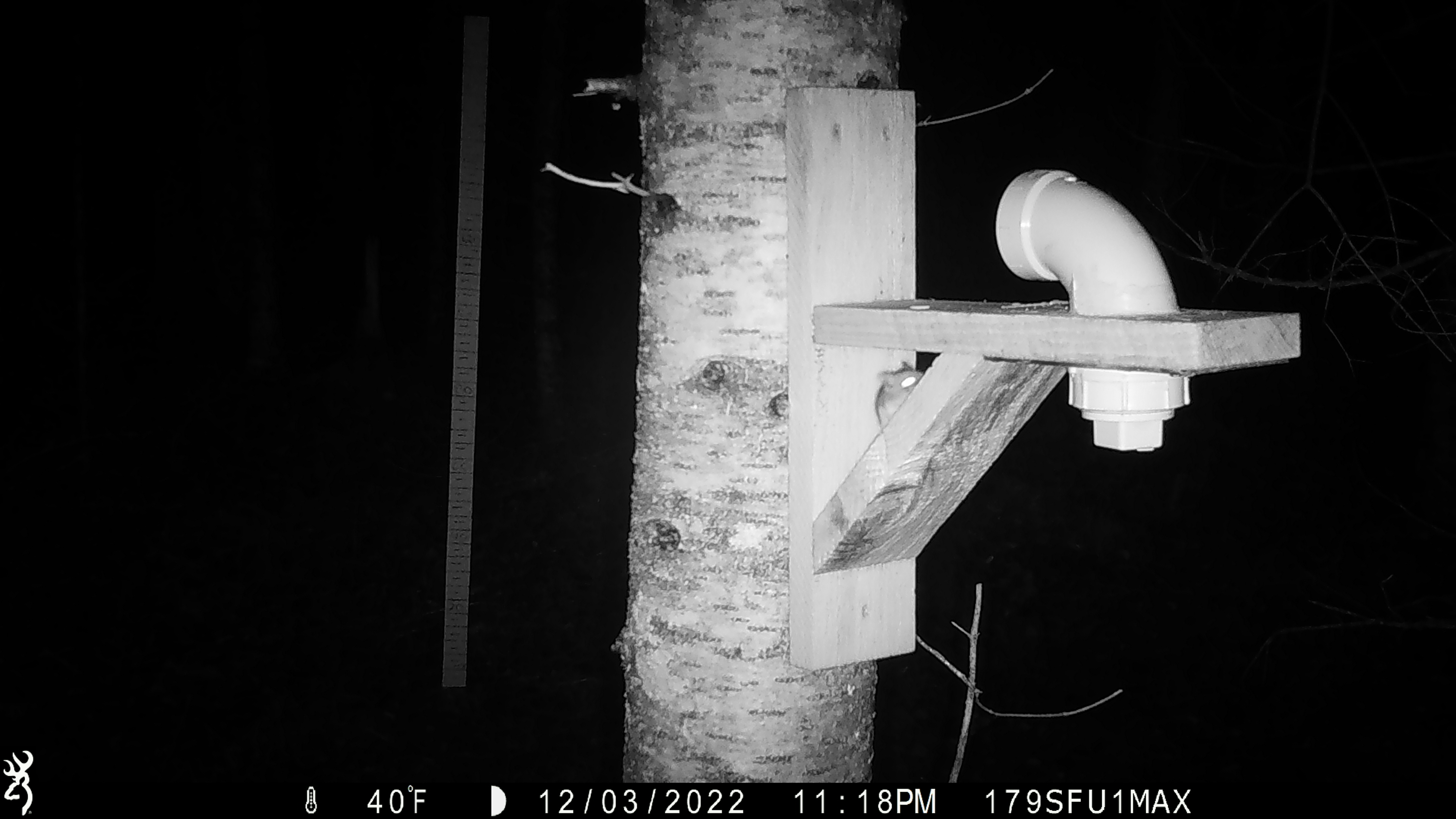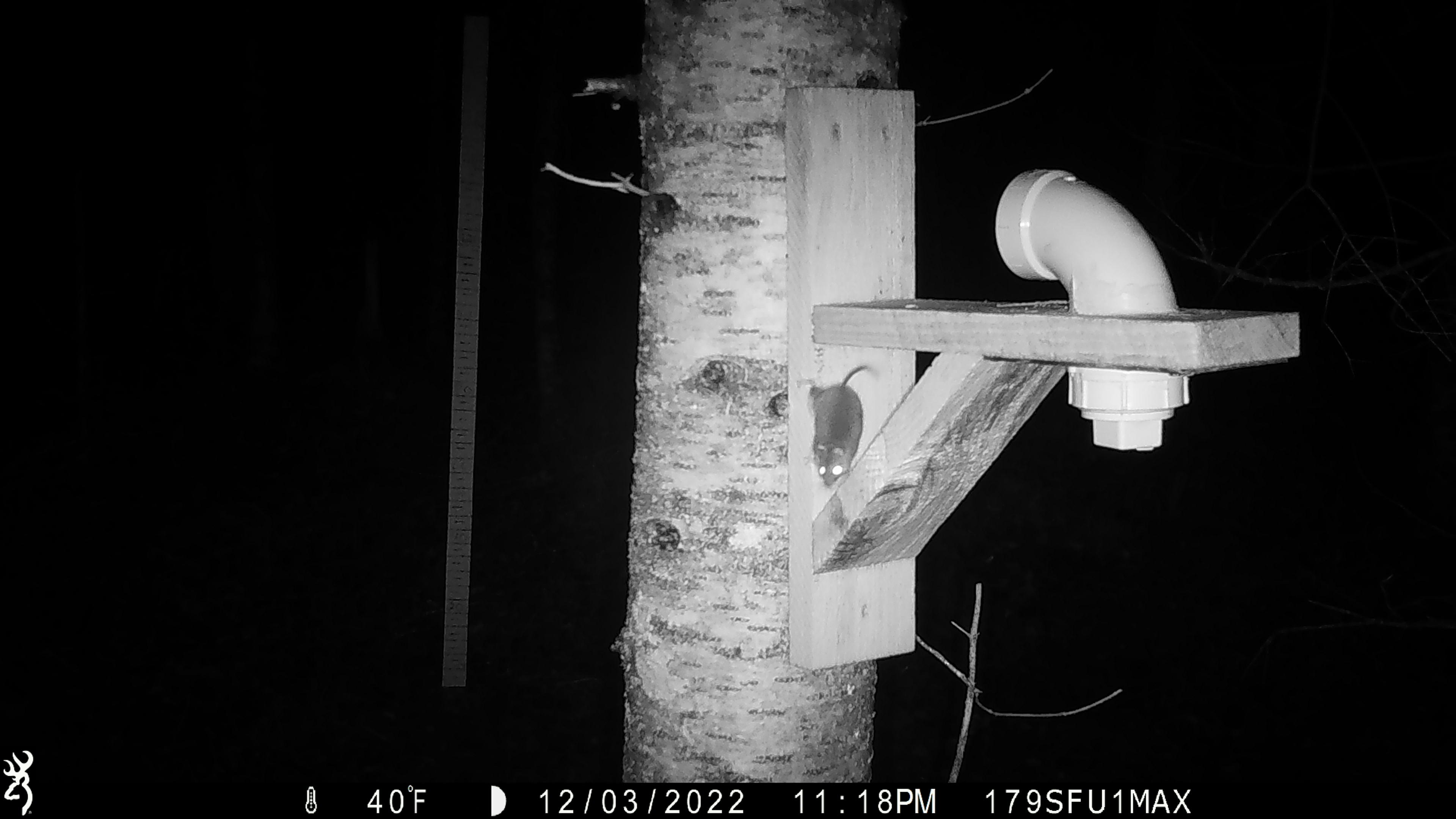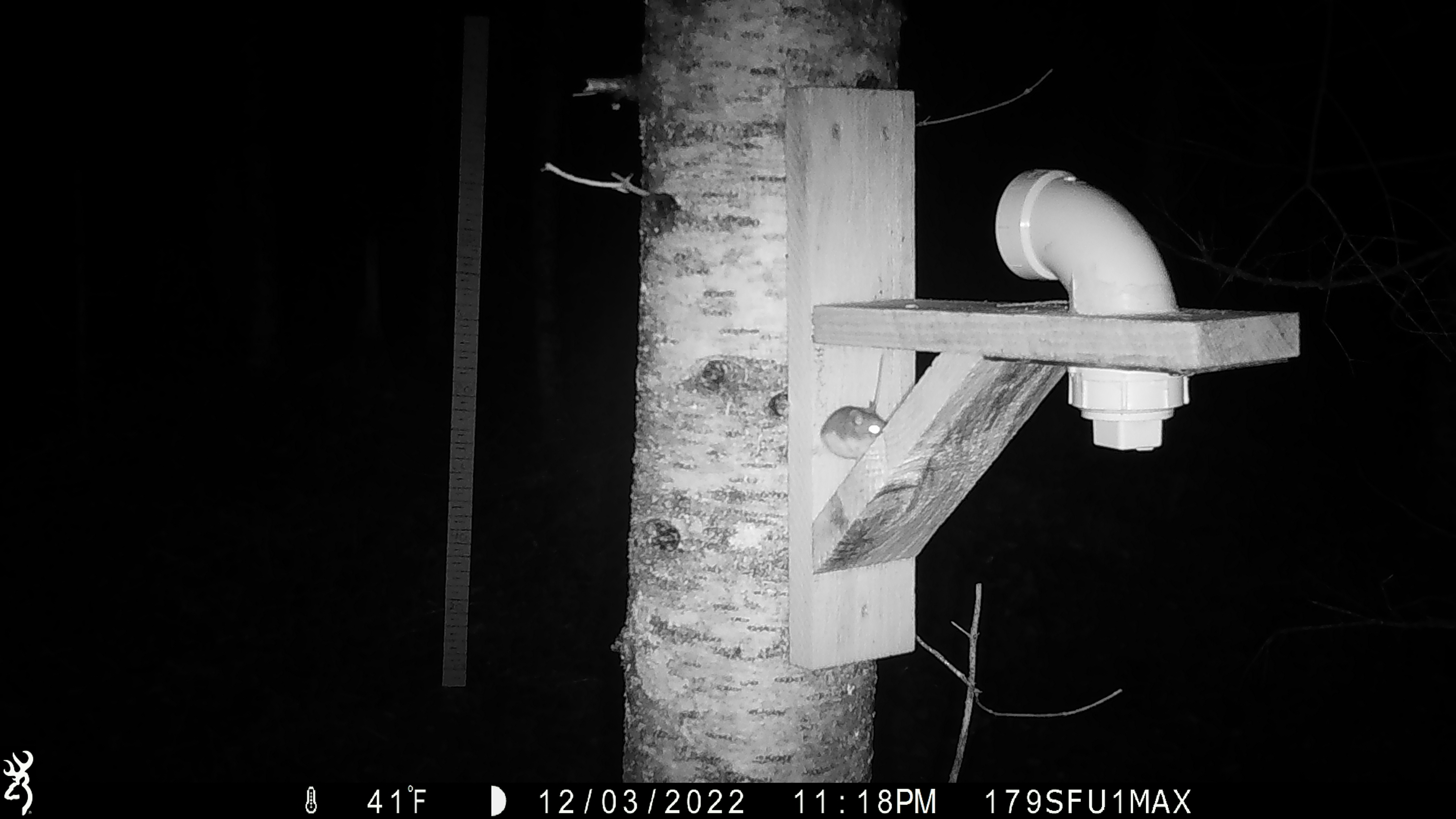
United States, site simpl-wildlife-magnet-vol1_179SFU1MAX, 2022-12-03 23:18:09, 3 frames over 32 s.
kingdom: Animalia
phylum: Chordata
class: Mammalia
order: Rodentia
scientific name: Rodentia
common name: mouse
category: mouse sp.